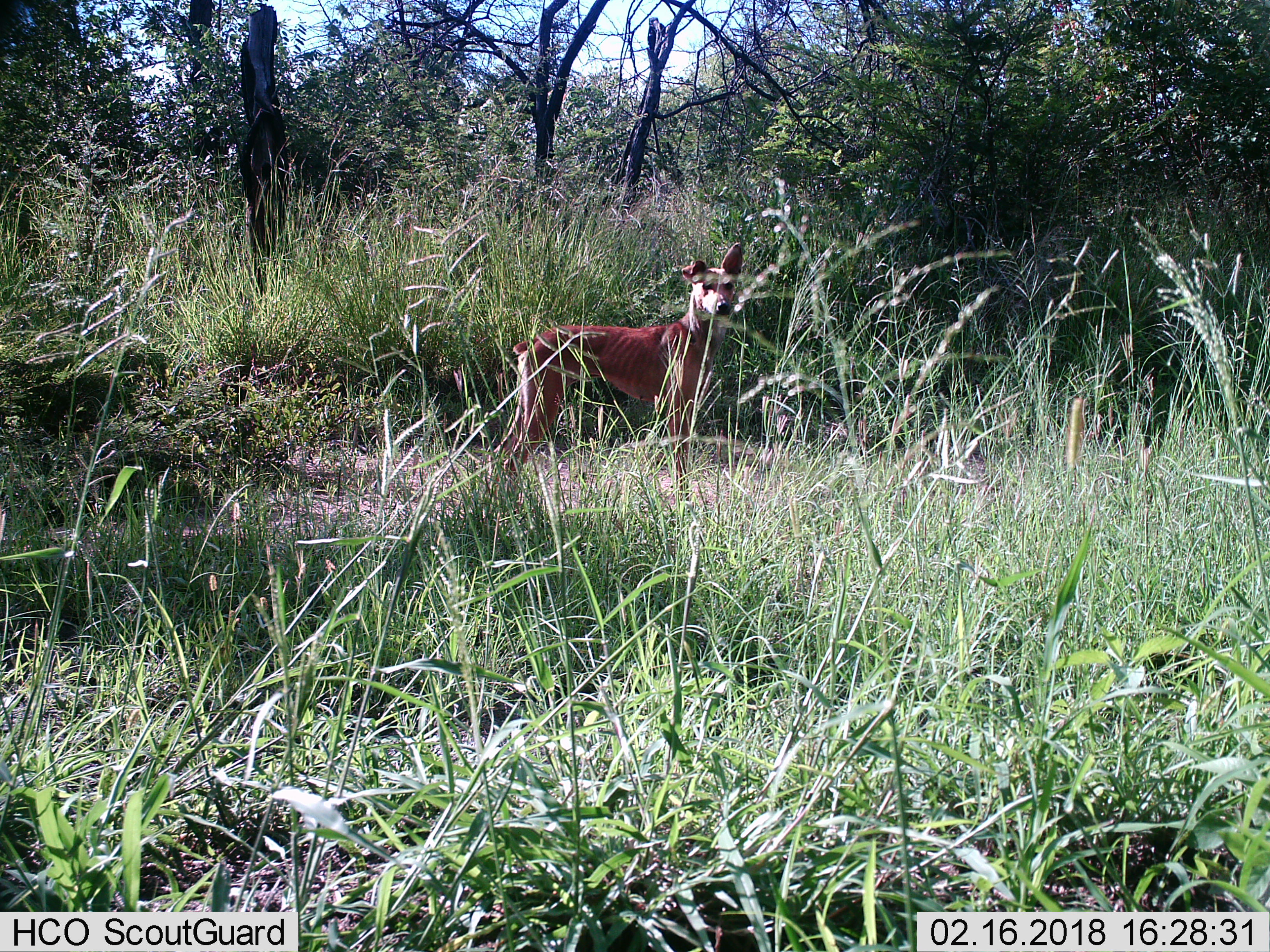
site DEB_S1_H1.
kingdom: Animalia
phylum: Chordata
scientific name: Vertebrata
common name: domestic animal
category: domesticanimal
Domesticanimal (domestic animal) (Vertebrata), count 1. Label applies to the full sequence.